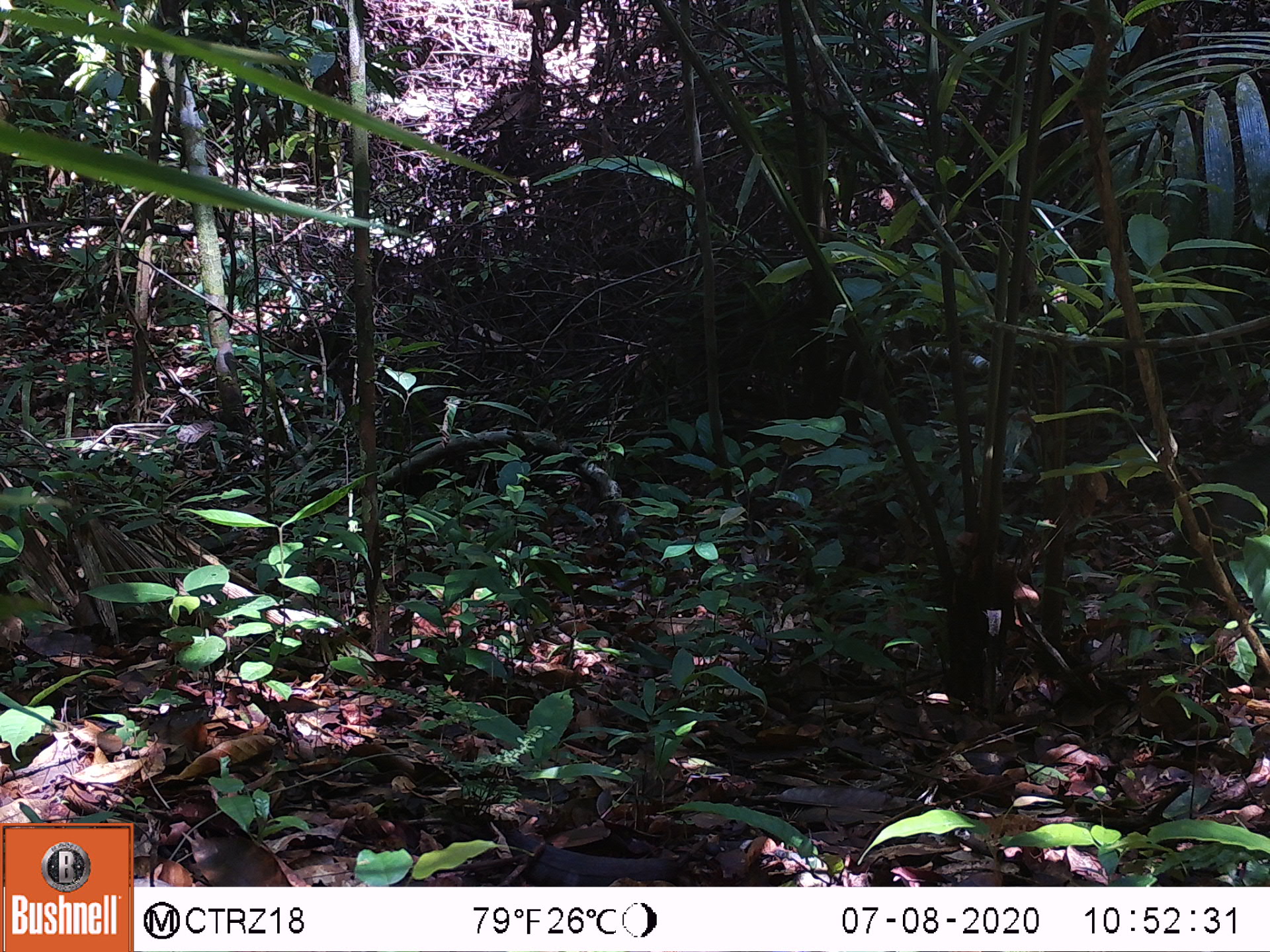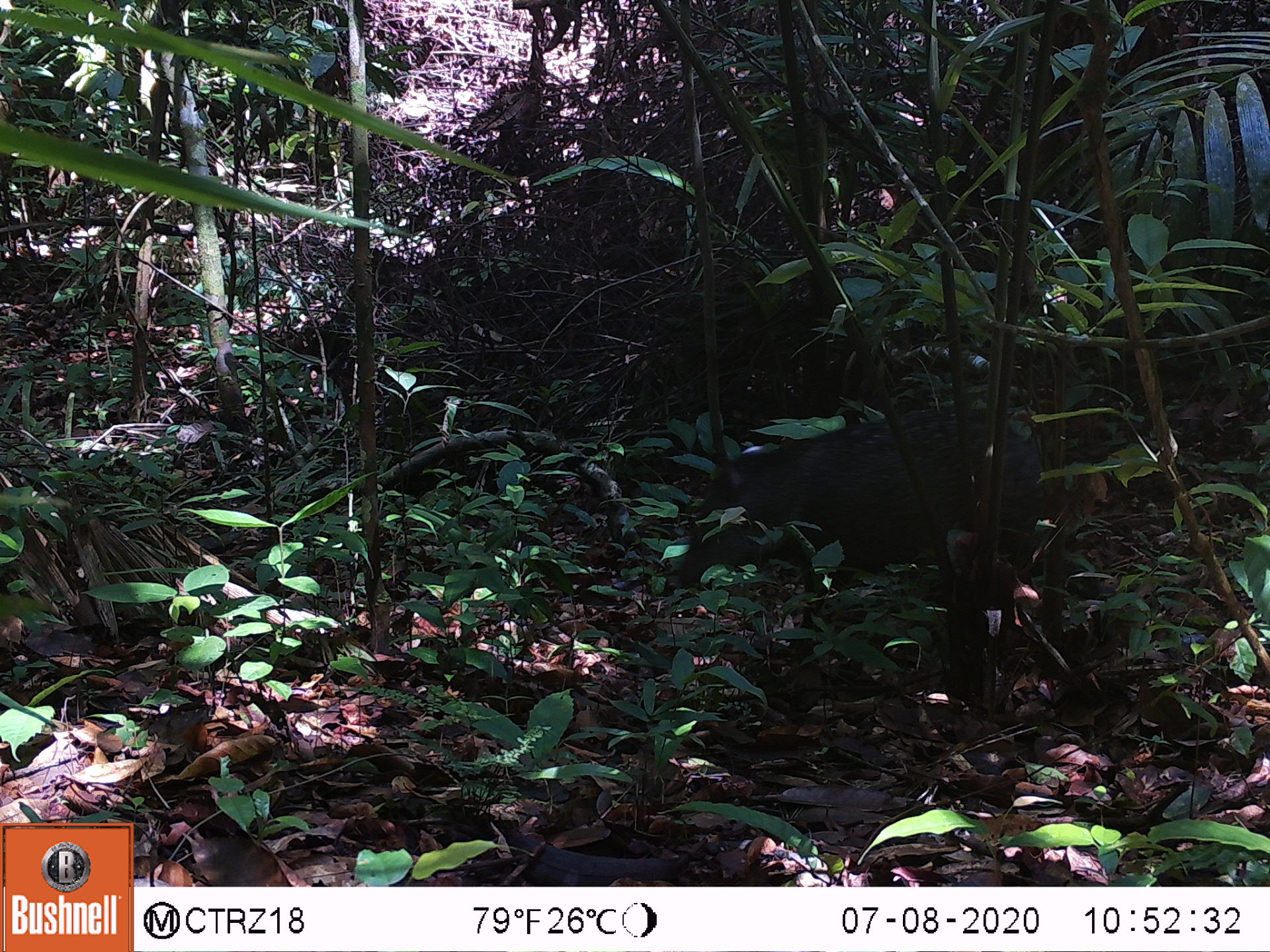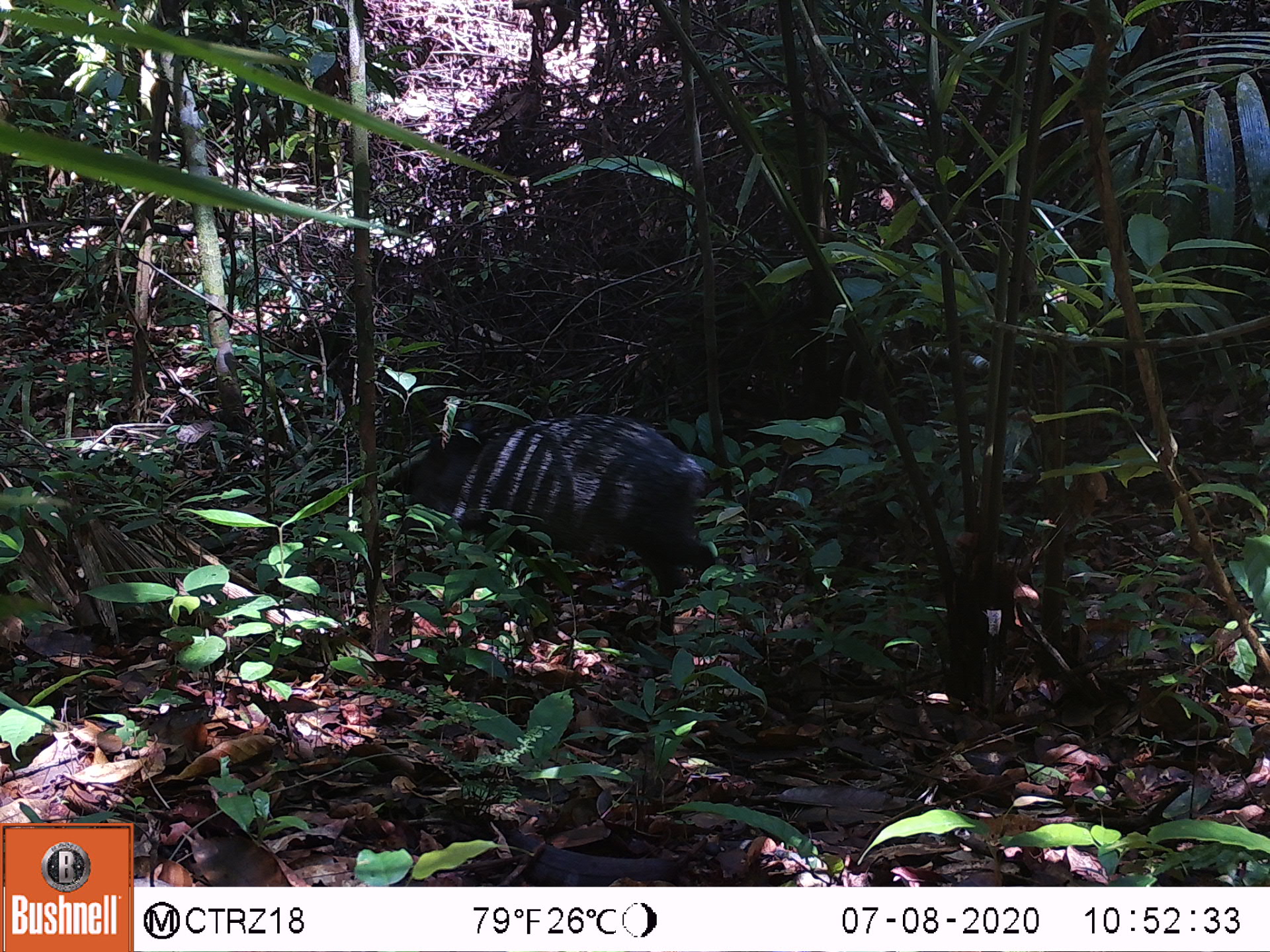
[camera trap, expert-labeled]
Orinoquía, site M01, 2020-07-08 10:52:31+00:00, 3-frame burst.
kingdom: Animalia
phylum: Chordata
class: Mammalia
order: Artiodactyla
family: Tayassuidae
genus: Pecari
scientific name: Pecari tajacu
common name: collared peccary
Collared peccary (Pecari tajacu).